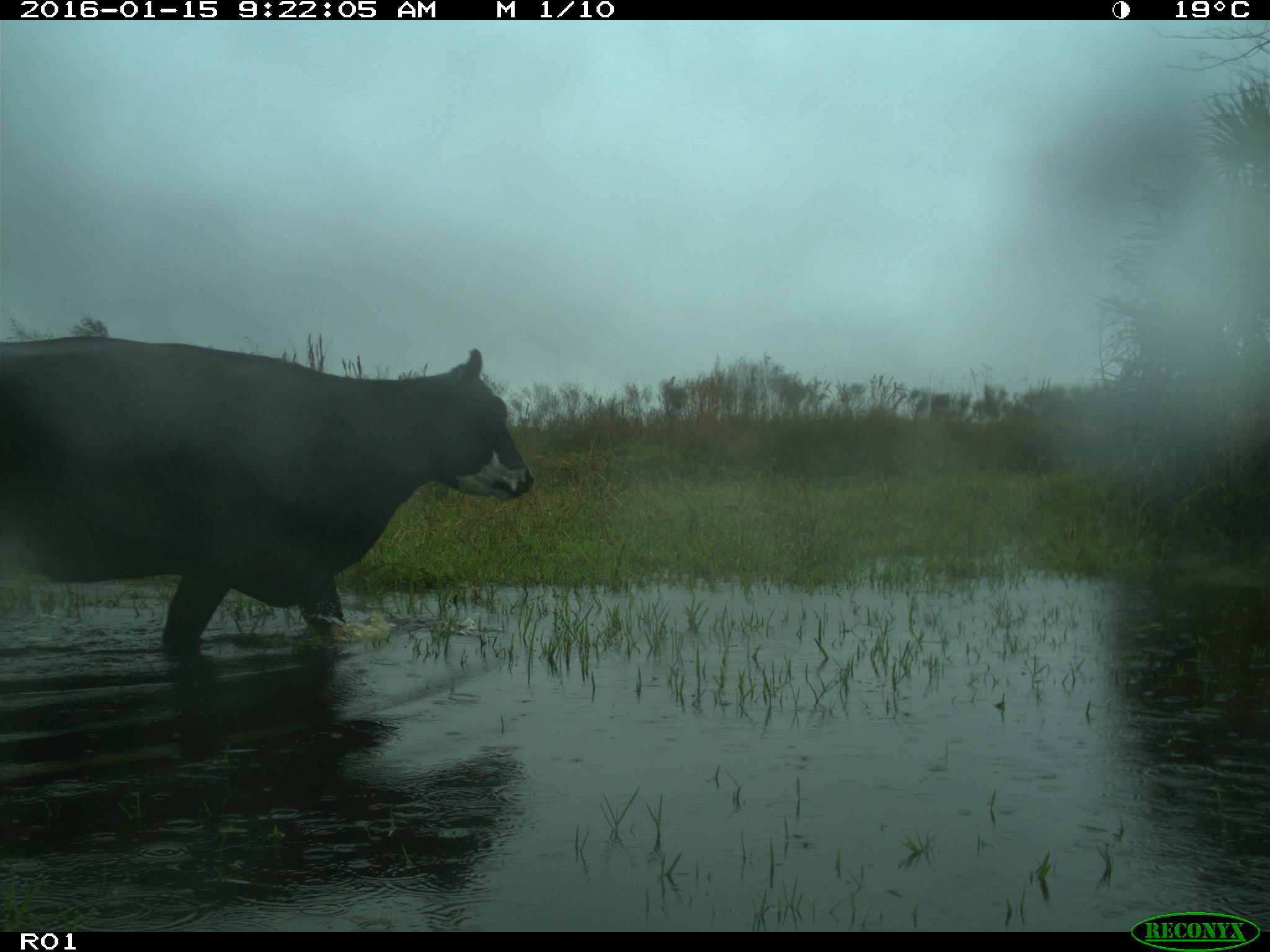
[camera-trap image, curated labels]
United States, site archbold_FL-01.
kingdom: Animalia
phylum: Chordata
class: Mammalia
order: Artiodactyla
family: Bovidae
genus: Bos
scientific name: Bos taurus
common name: domestic cow